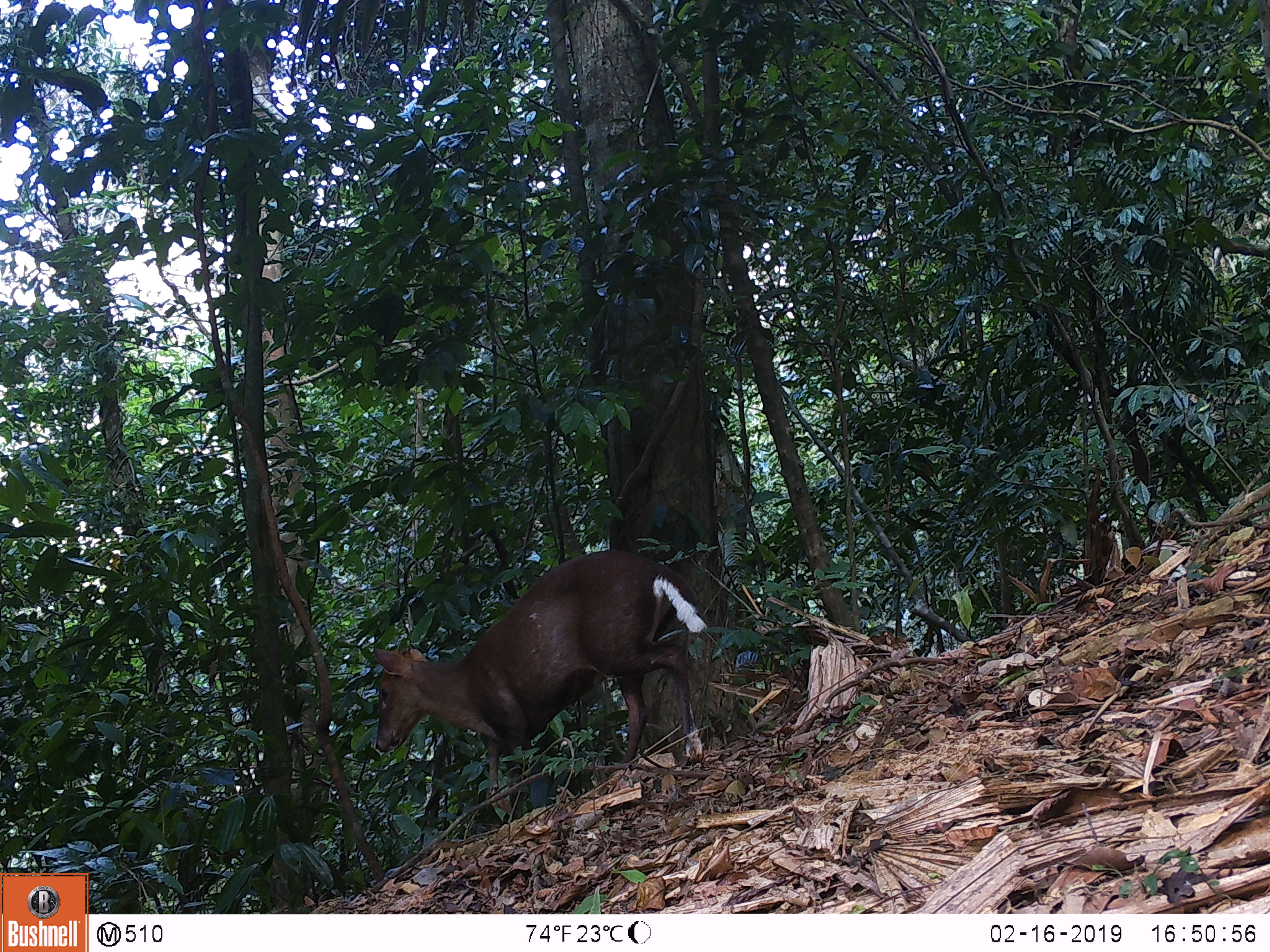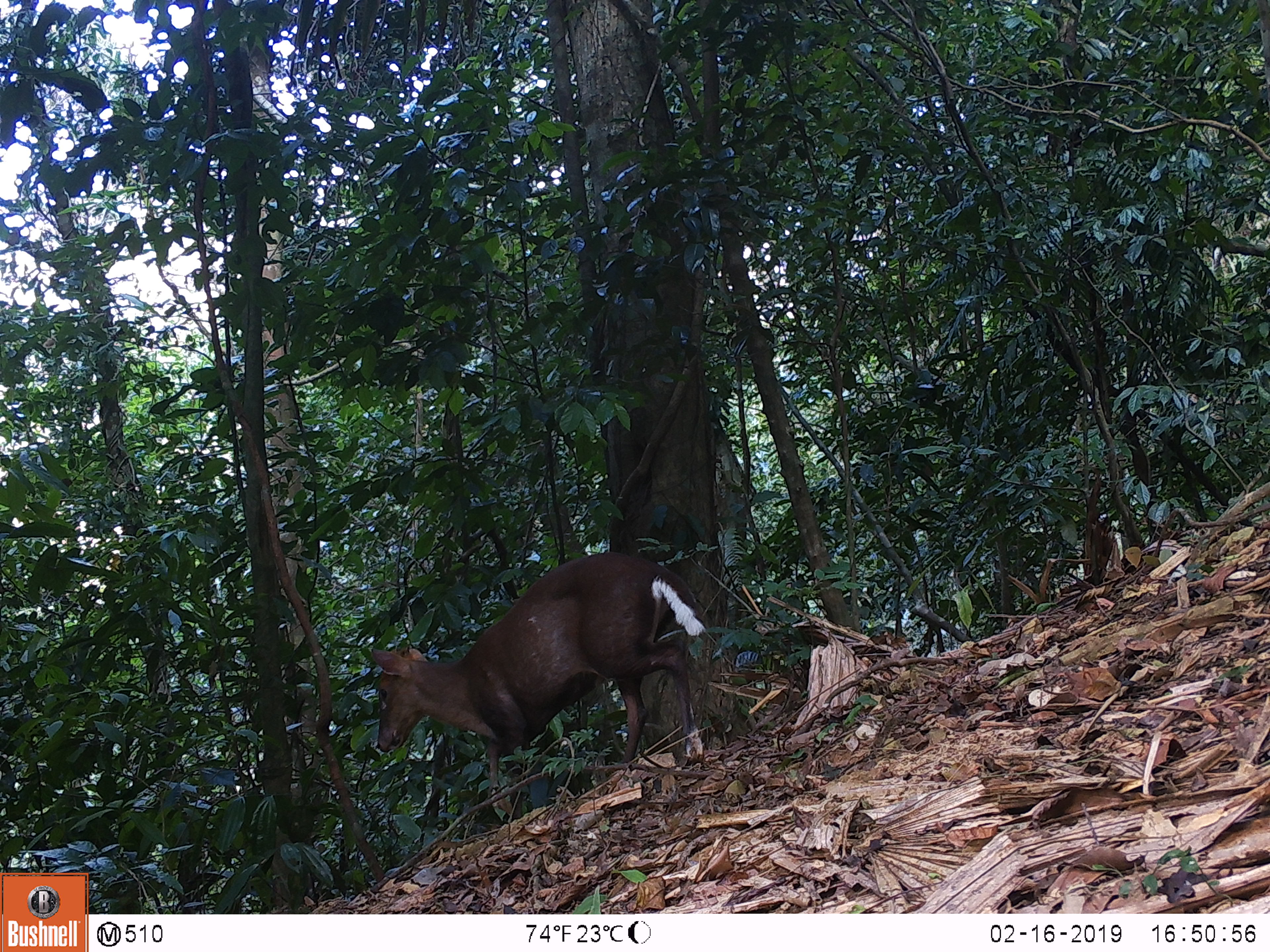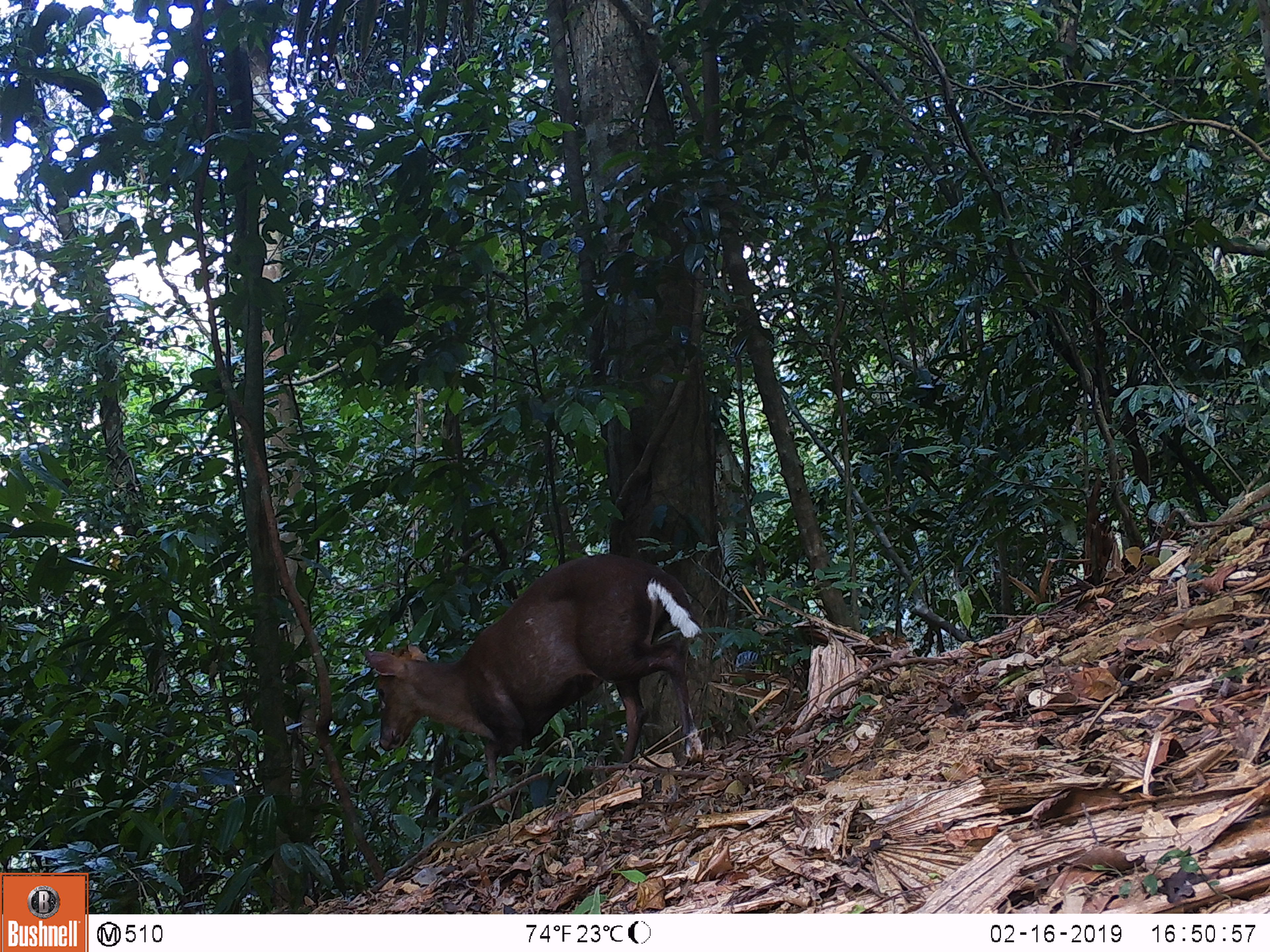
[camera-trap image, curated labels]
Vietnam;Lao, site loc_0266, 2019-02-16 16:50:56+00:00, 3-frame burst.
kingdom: Animalia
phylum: Chordata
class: Mammalia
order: Artiodactyla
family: Cervidae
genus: Muntiacus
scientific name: Muntiacus rooseveltorum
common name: roosevelt's muntjac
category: roosevelts muntjac group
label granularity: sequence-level